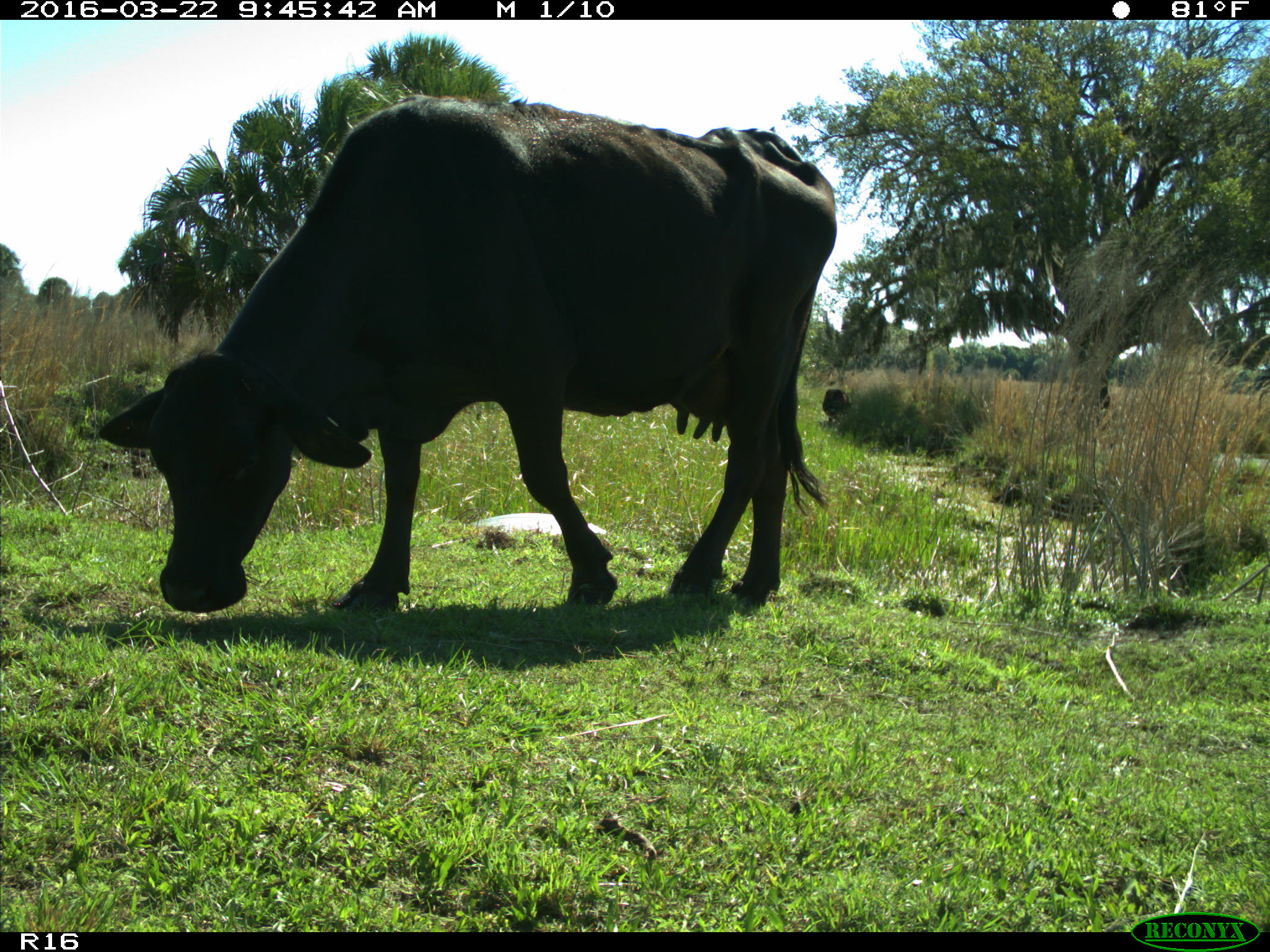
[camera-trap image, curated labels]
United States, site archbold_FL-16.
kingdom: Animalia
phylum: Chordata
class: Mammalia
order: Artiodactyla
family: Bovidae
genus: Bos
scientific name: Bos taurus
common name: domestic cow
Bos taurus (domestic cow).